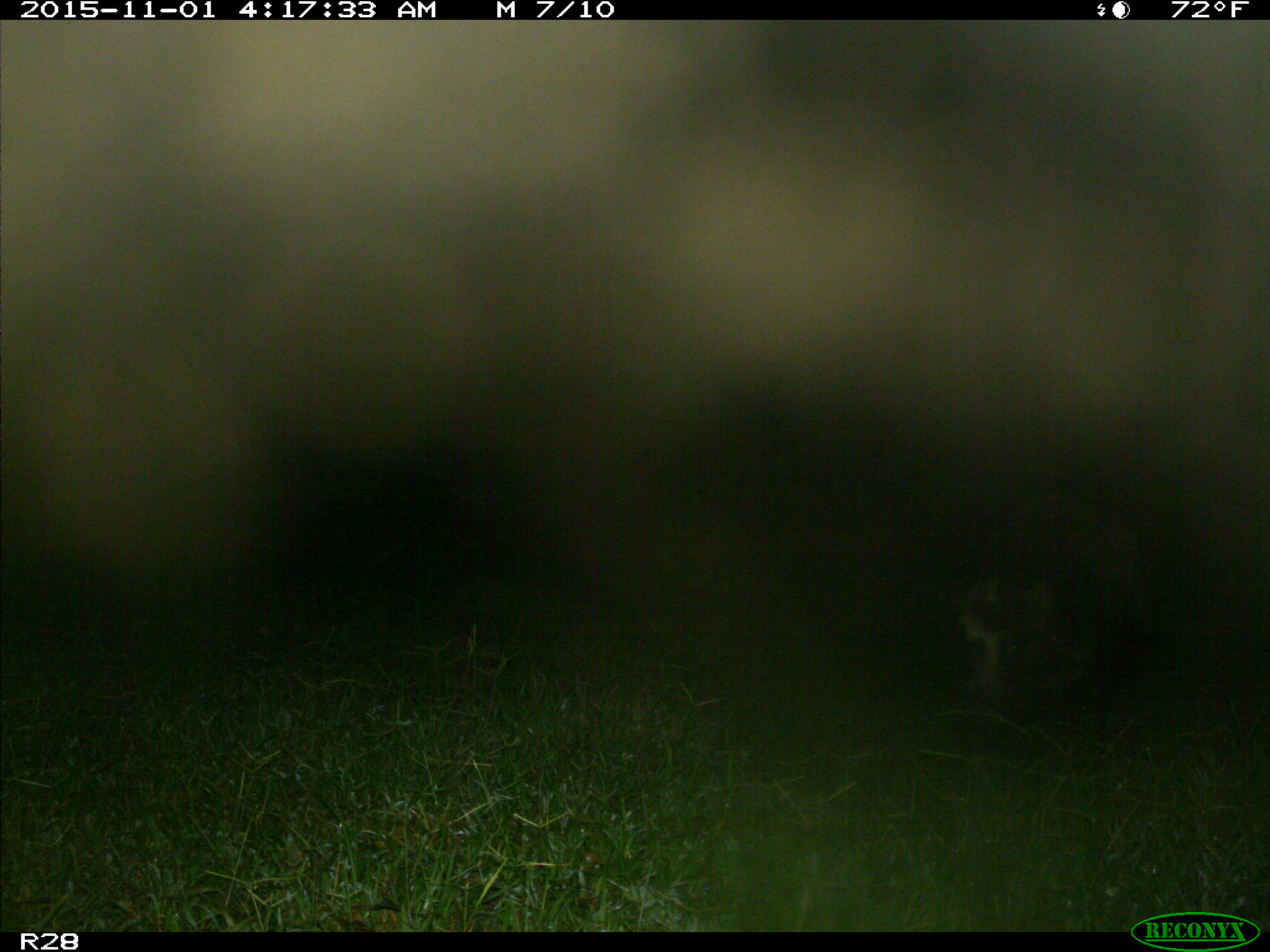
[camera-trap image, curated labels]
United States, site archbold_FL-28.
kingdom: Animalia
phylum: Chordata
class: Mammalia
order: Artiodactyla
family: Suidae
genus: Sus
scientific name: Sus scrofa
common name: wild boar